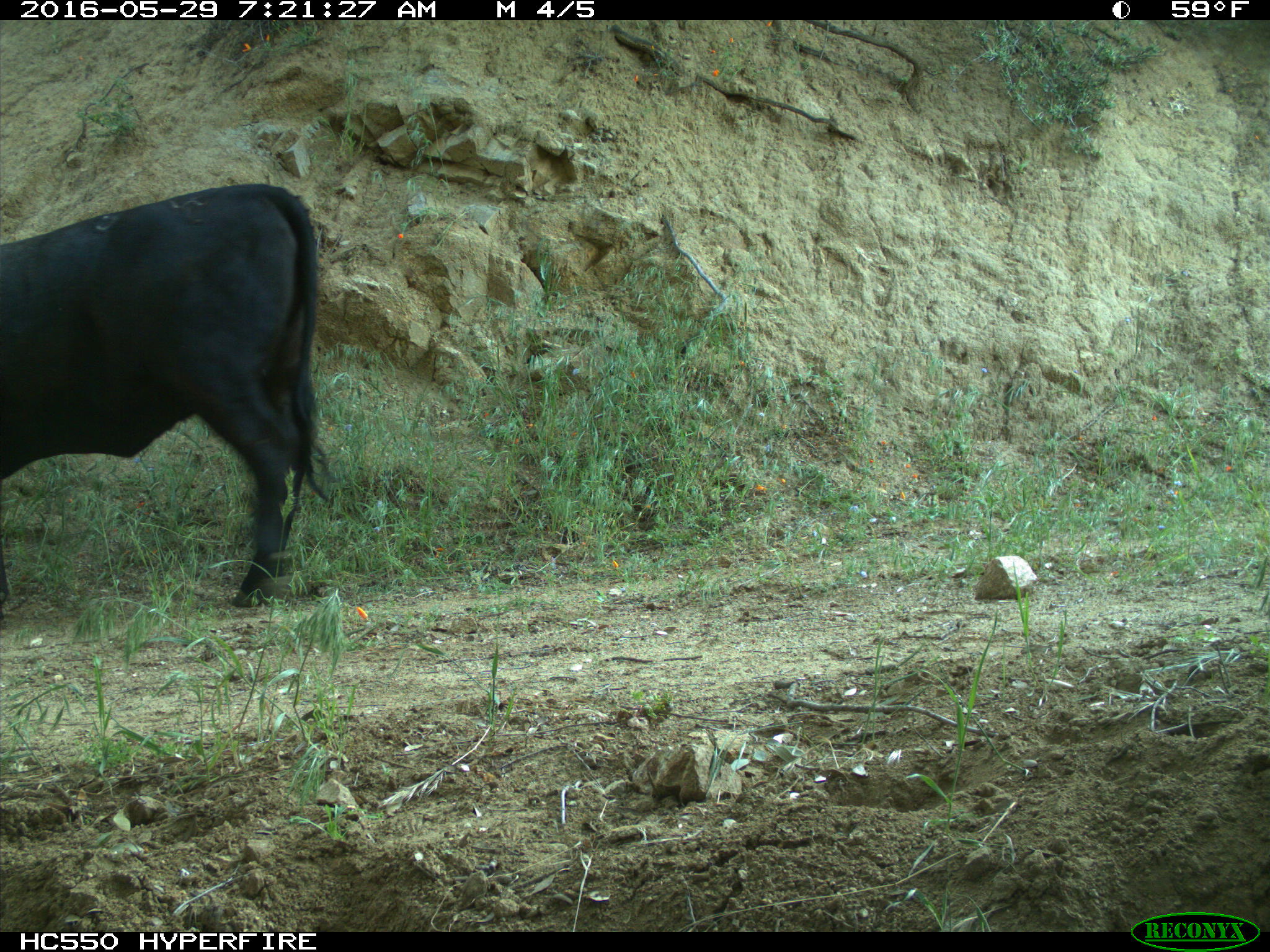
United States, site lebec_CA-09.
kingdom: Animalia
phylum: Chordata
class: Mammalia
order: Artiodactyla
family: Bovidae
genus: Bos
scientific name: Bos taurus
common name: domestic cow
Bos taurus (domestic cow).